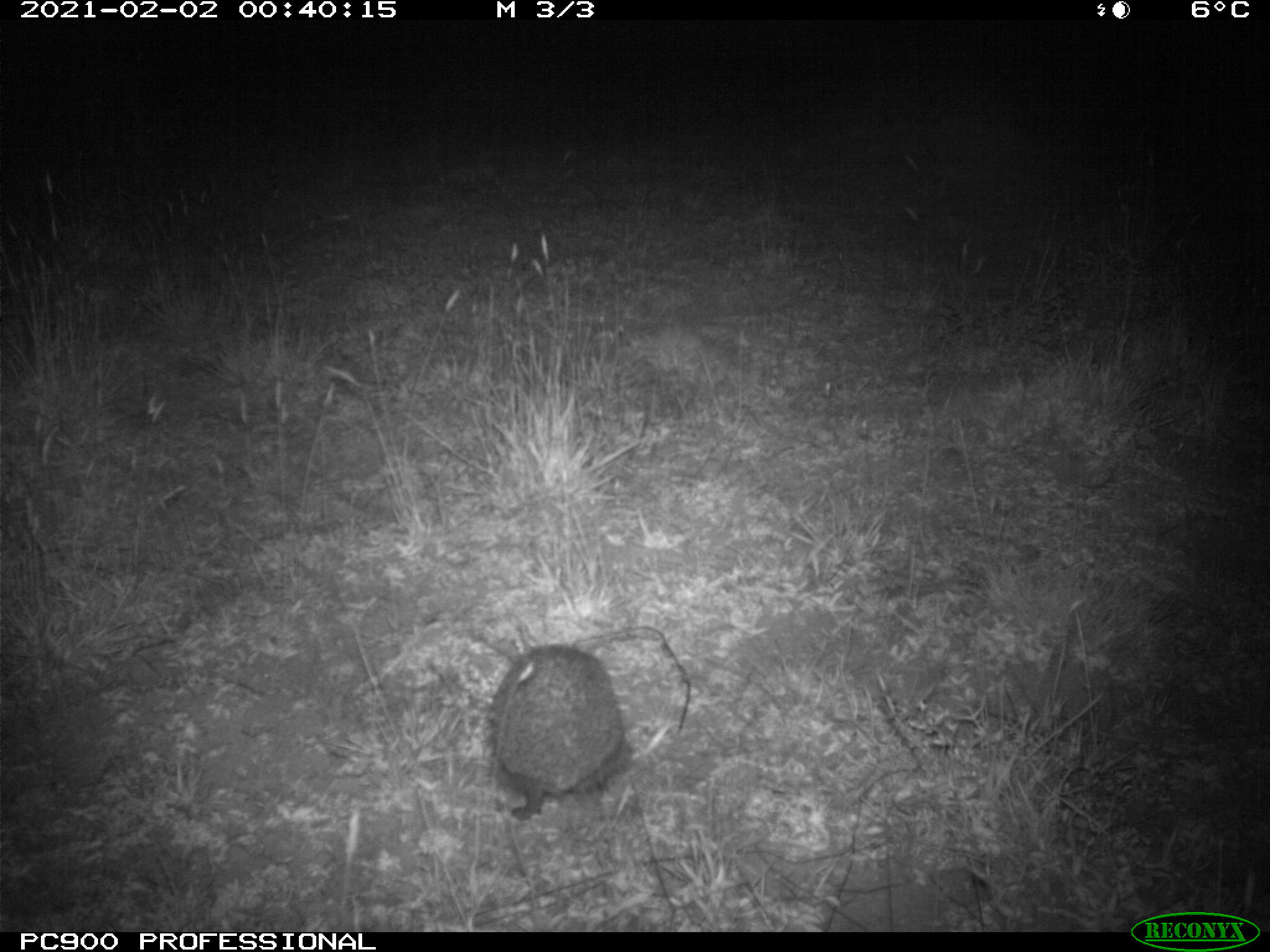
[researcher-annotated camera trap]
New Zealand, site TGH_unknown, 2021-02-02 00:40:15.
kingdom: Animalia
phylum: Chordata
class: Mammalia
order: Eulipotyphla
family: Erinaceidae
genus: Erinaceus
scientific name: Erinaceus europaeus europaeus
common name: european hedgehog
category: hedgehog